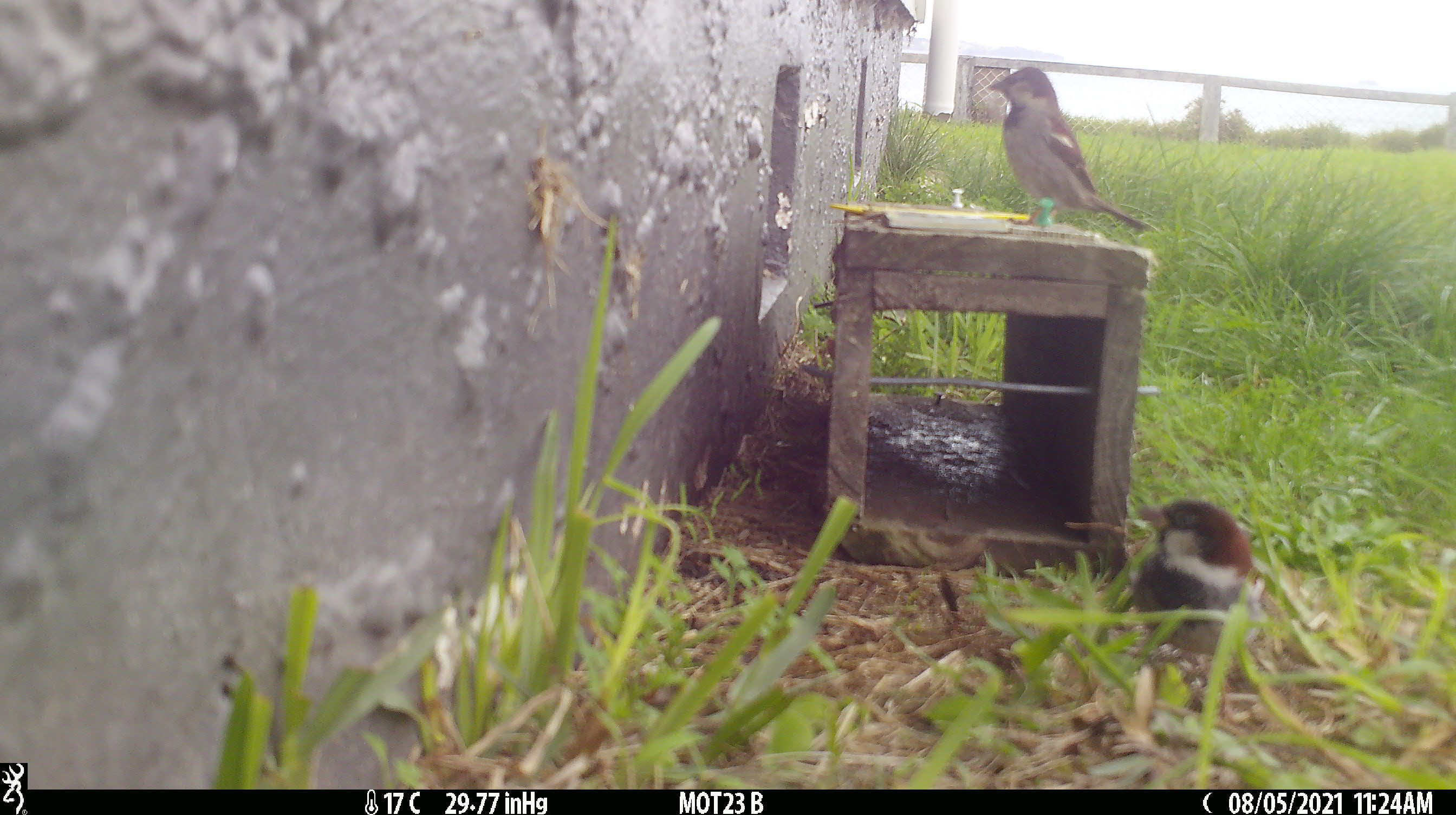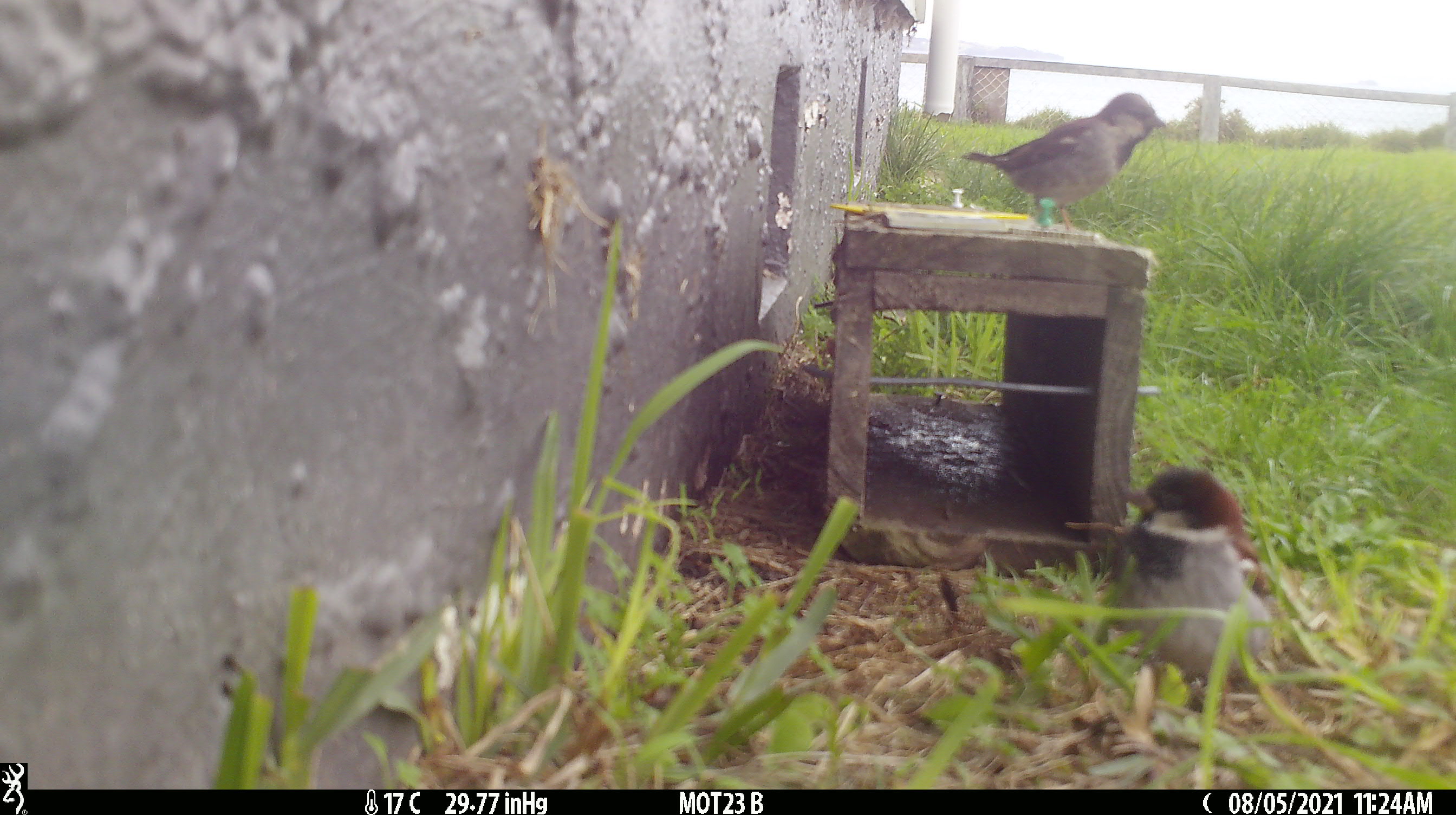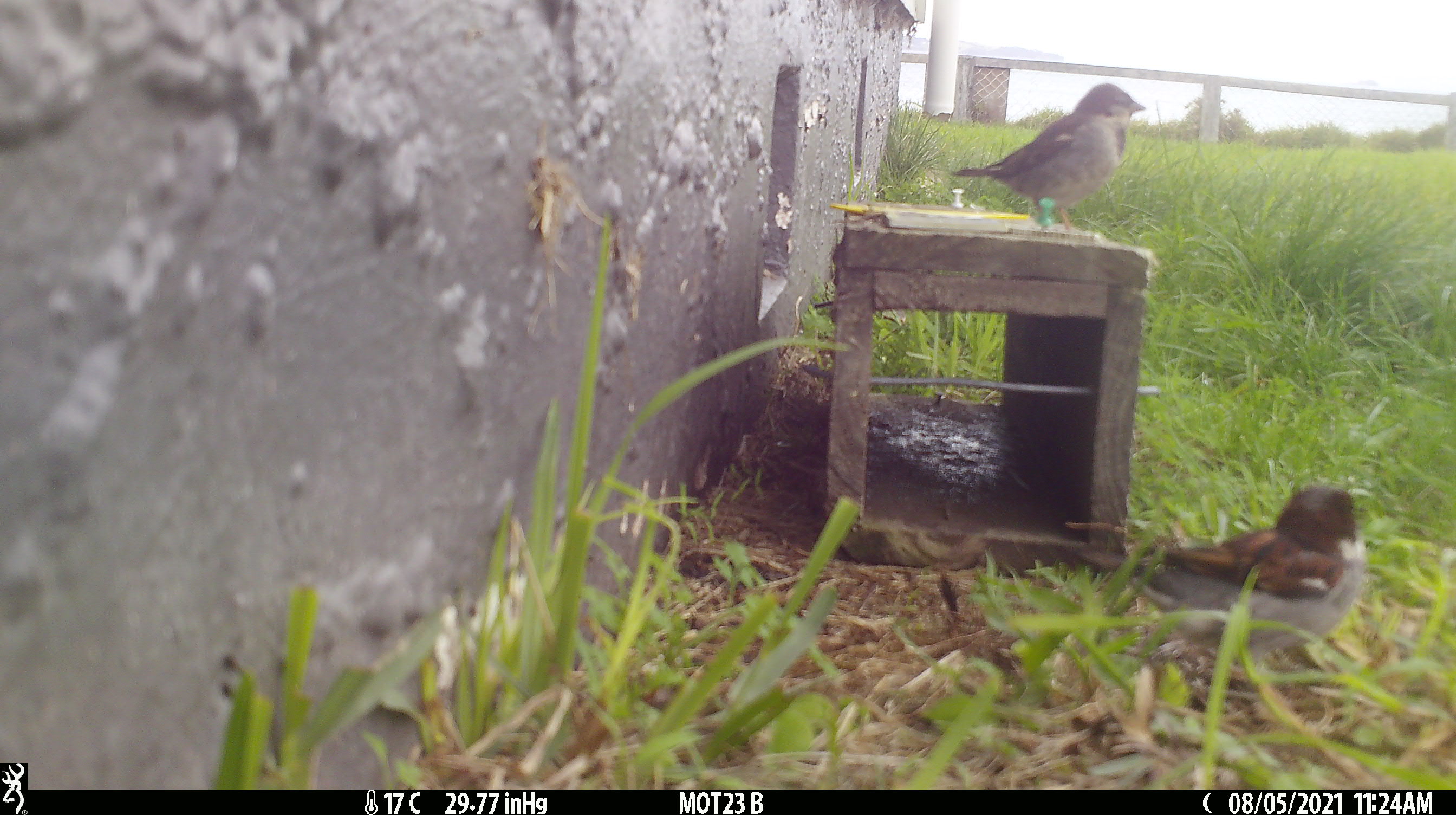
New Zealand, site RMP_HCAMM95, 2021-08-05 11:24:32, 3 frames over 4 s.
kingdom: Animalia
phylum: Chordata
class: Aves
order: Passeriformes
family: Passeridae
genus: Passer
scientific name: Passer domesticus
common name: house sparrow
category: sparrow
Sparrow (house sparrow) (Passer domesticus).